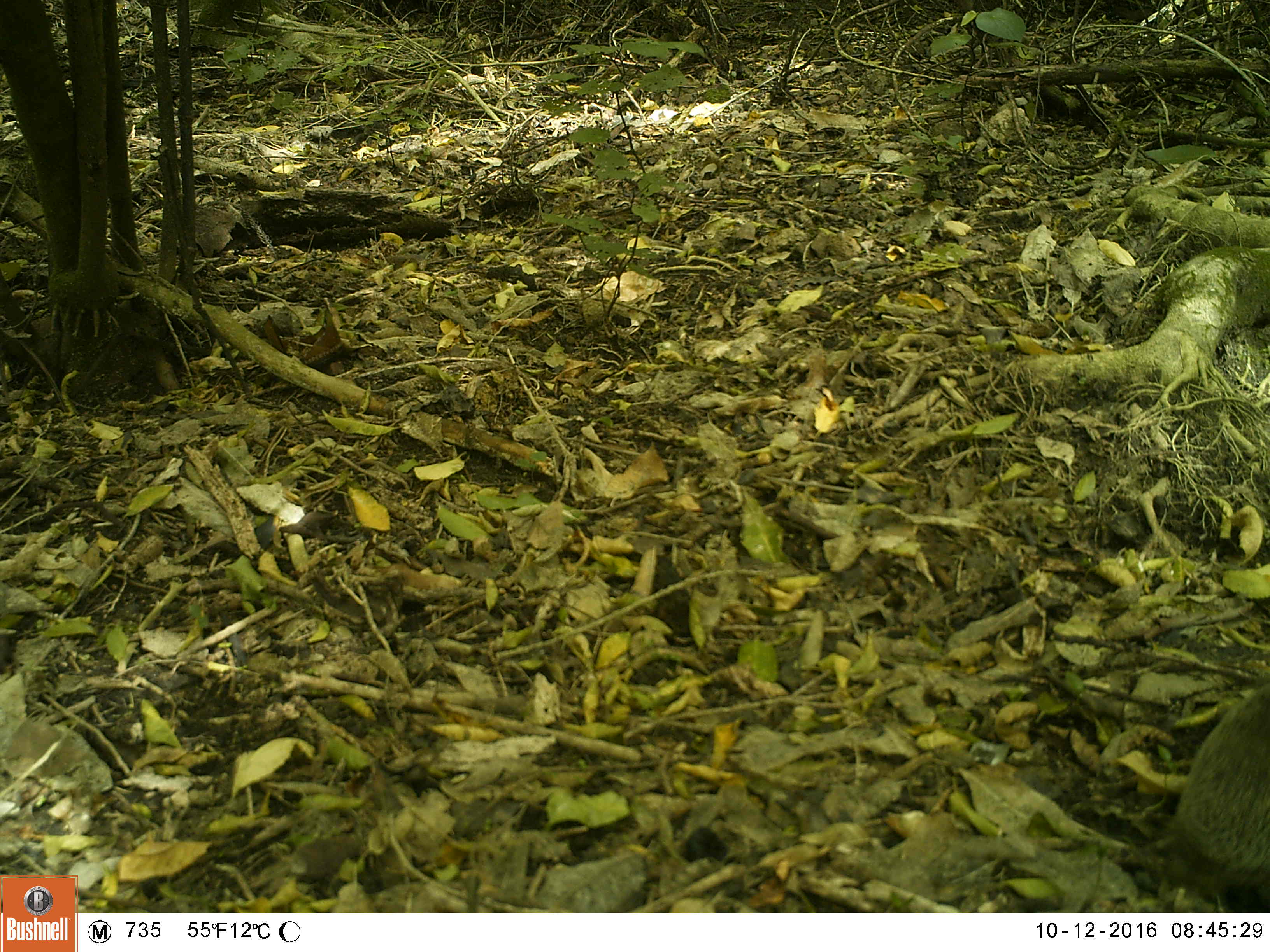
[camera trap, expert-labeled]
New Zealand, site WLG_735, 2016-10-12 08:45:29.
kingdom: Animalia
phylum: Chordata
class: Mammalia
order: Eulipotyphla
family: Erinaceidae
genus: Erinaceus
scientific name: Erinaceus europaeus europaeus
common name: european hedgehog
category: hedgehog